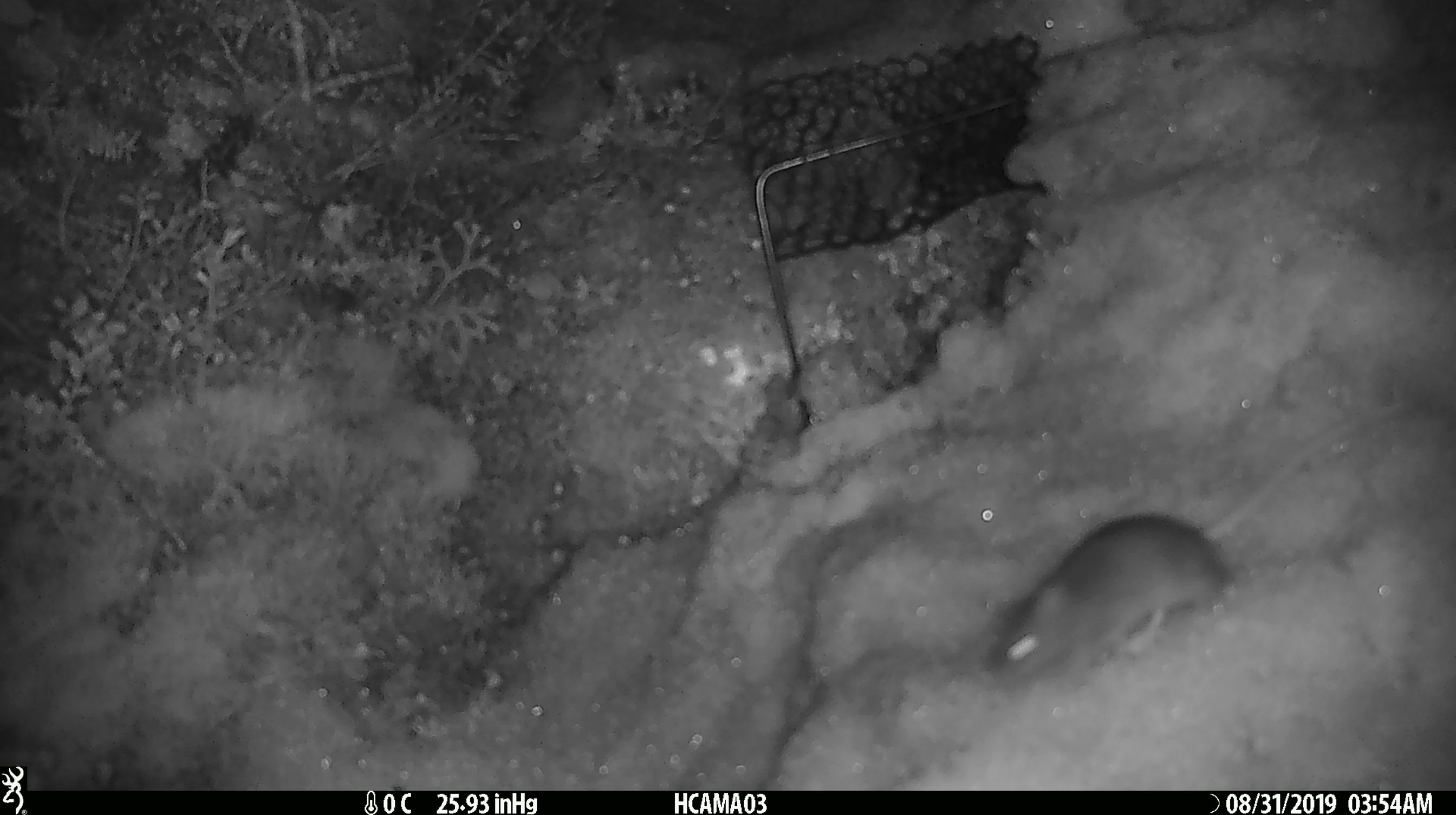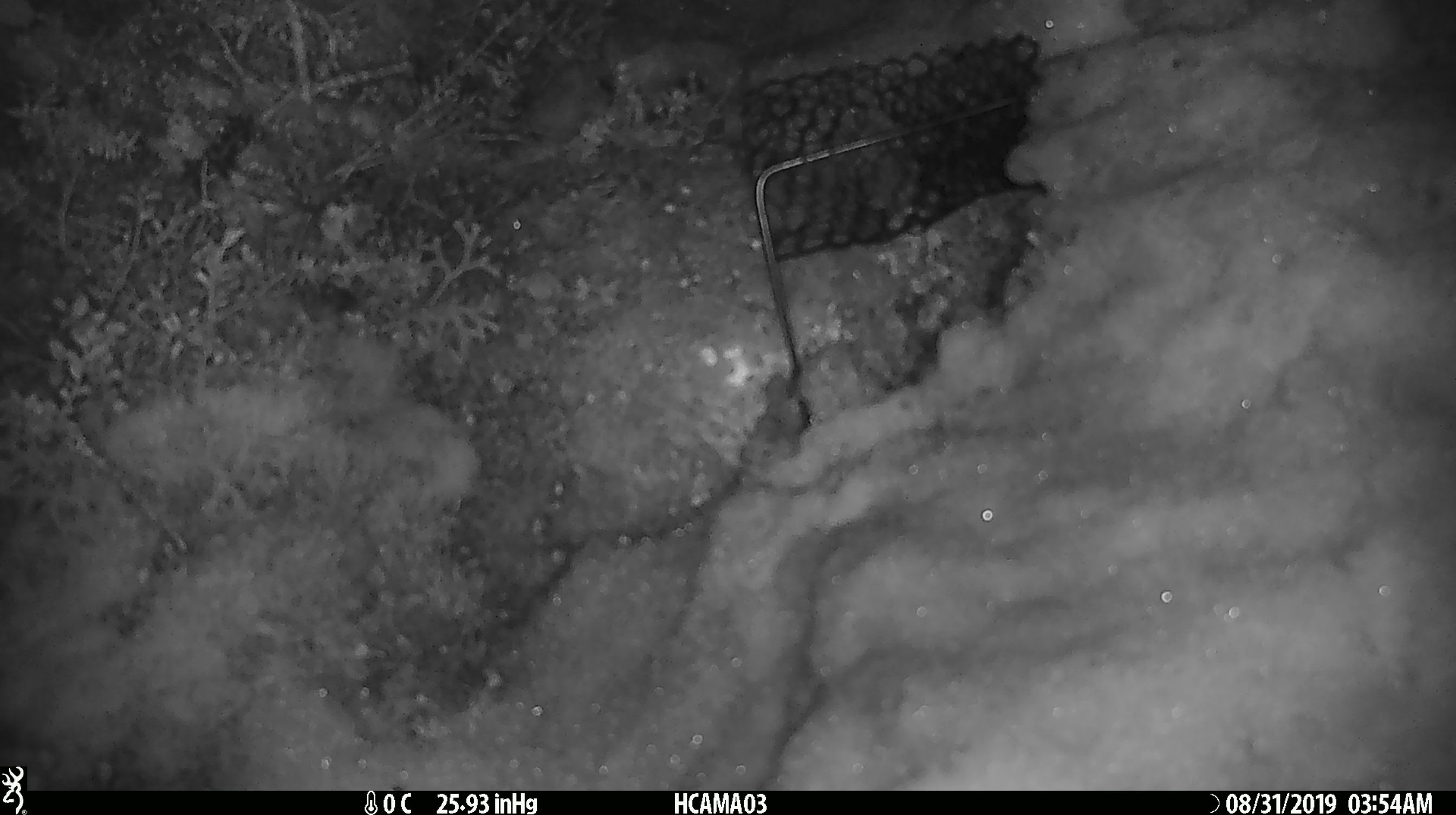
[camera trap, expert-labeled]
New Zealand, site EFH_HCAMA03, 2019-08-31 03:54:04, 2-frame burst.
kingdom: Animalia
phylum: Chordata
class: Mammalia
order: Rodentia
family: Muridae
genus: Mus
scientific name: Mus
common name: mouse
Mouse (Mus).